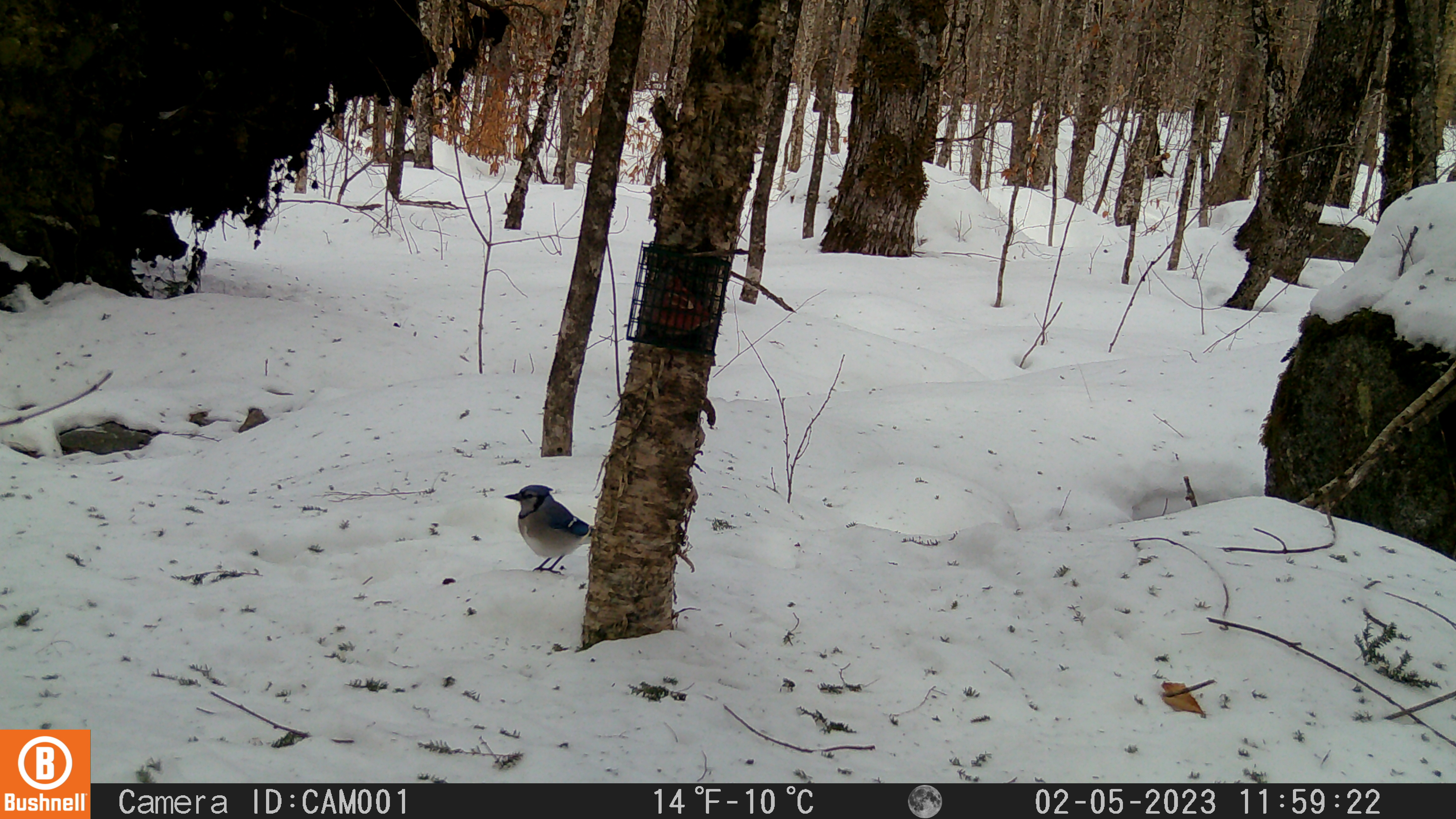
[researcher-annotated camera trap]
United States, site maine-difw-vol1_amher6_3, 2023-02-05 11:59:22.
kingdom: Animalia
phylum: Chordata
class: Aves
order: Passeriformes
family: Corvidae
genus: Cyanocitta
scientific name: Cyanocitta cristata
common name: blue jay